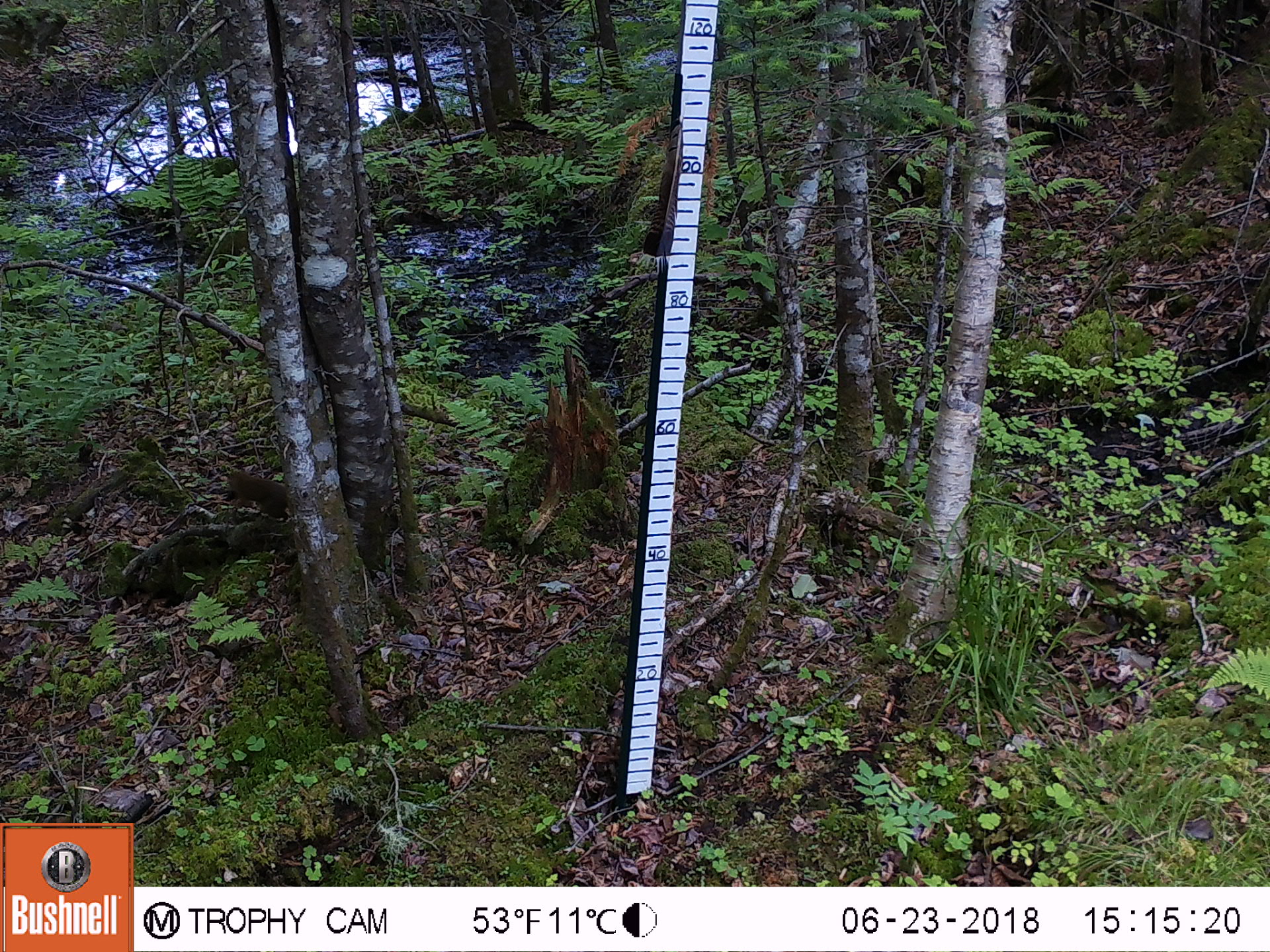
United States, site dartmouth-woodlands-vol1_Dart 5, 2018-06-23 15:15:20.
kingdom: Animalia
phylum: Chordata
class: Mammalia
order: Rodentia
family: Sciuridae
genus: Tamiasciurus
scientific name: Tamiasciurus hudsonicus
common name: red squirrel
Red squirrel (Tamiasciurus hudsonicus).